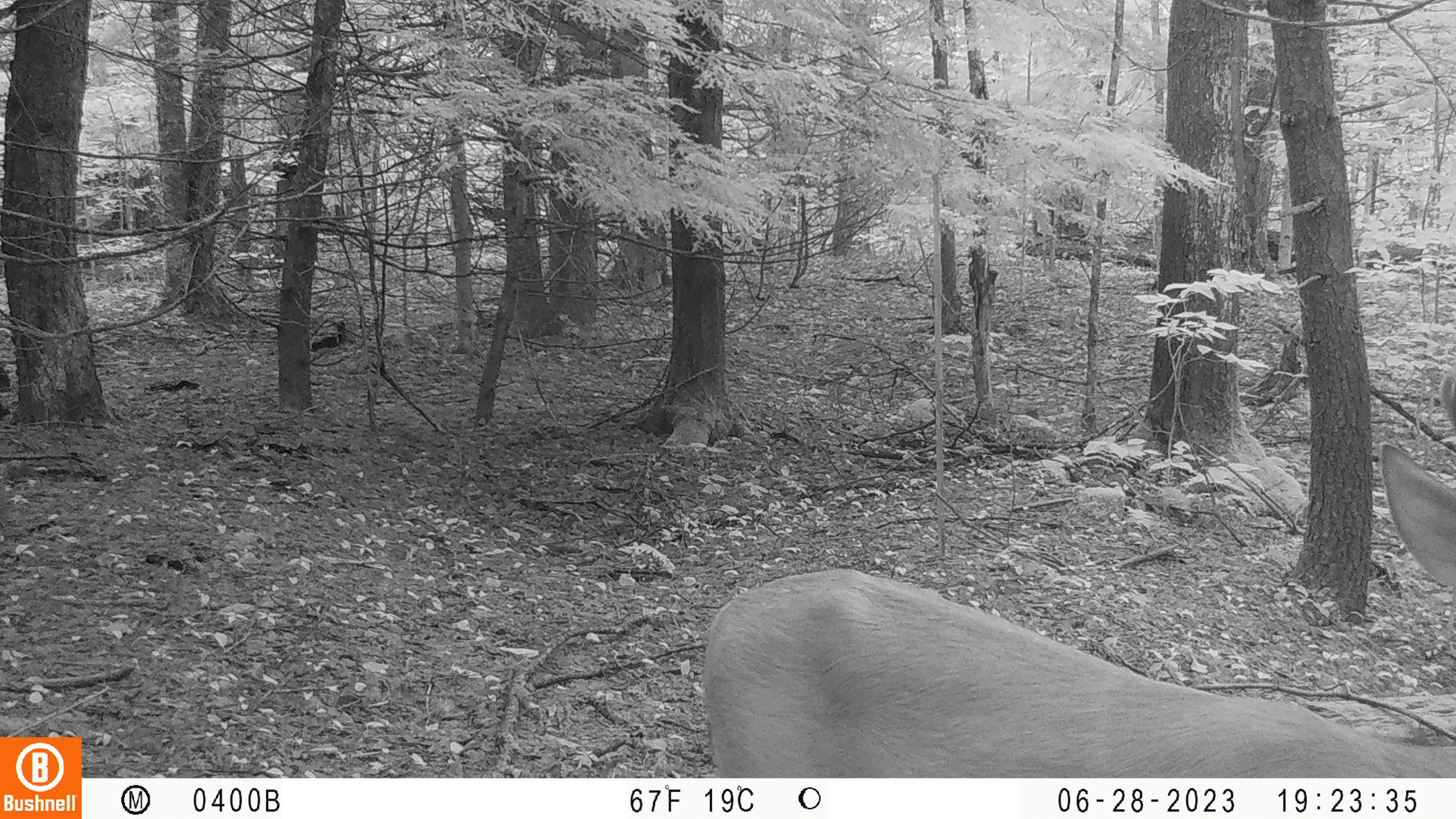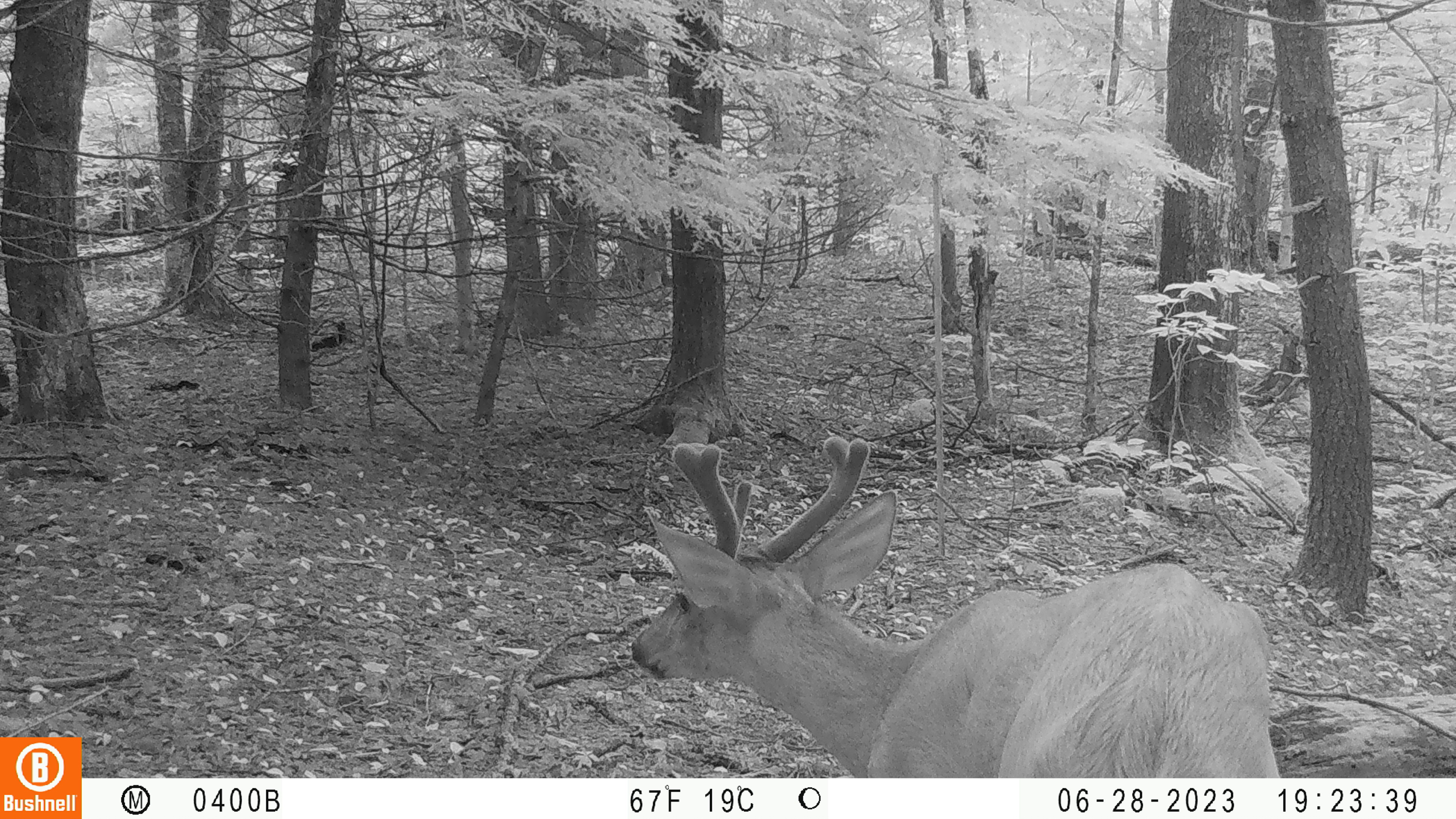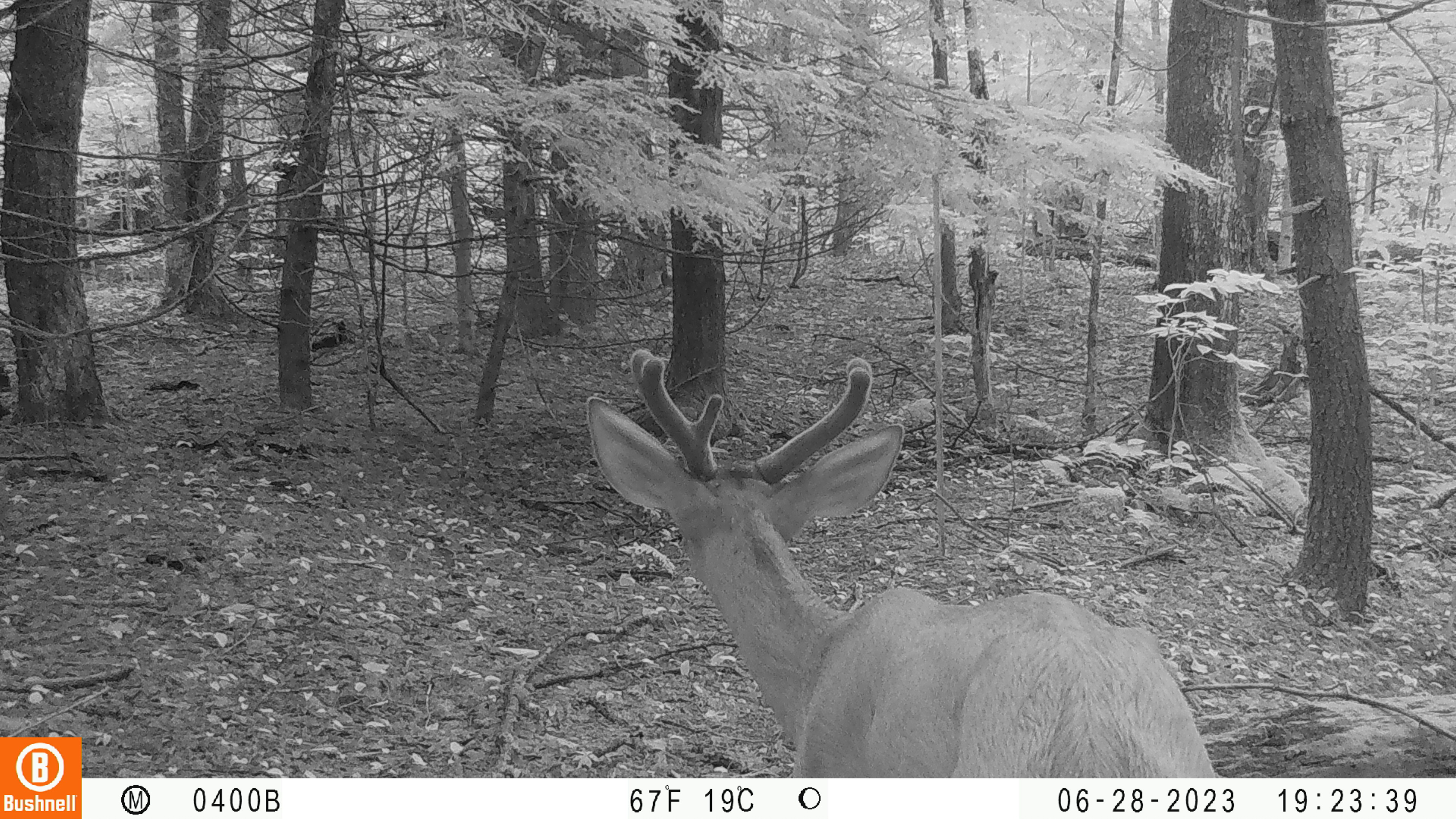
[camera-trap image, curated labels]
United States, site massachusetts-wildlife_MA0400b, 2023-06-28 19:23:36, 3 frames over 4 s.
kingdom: Animalia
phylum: Chordata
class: Mammalia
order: Artiodactyla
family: Cervidae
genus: Odocoileus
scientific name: Odocoileus virginianus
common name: white-tailed deer